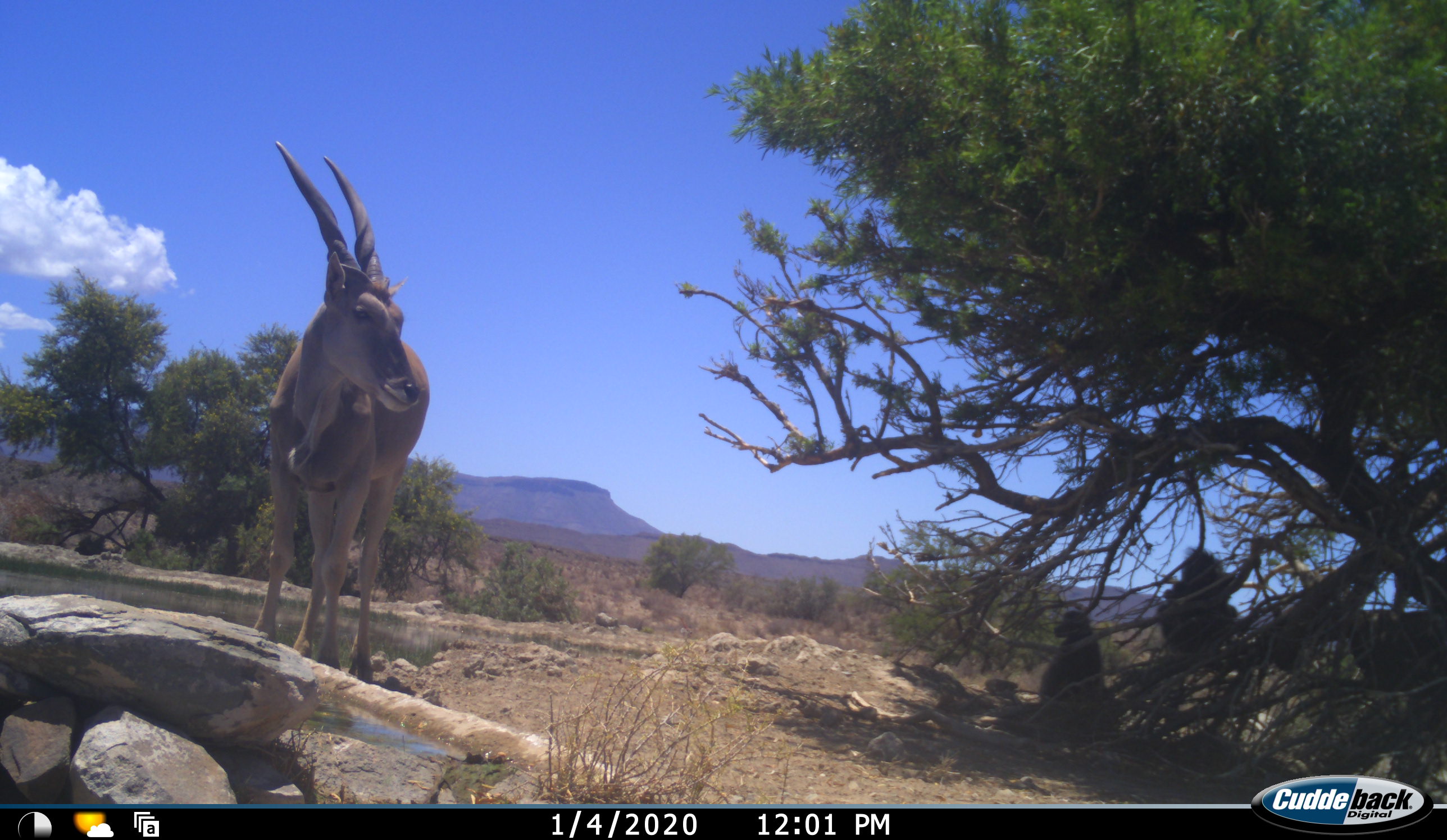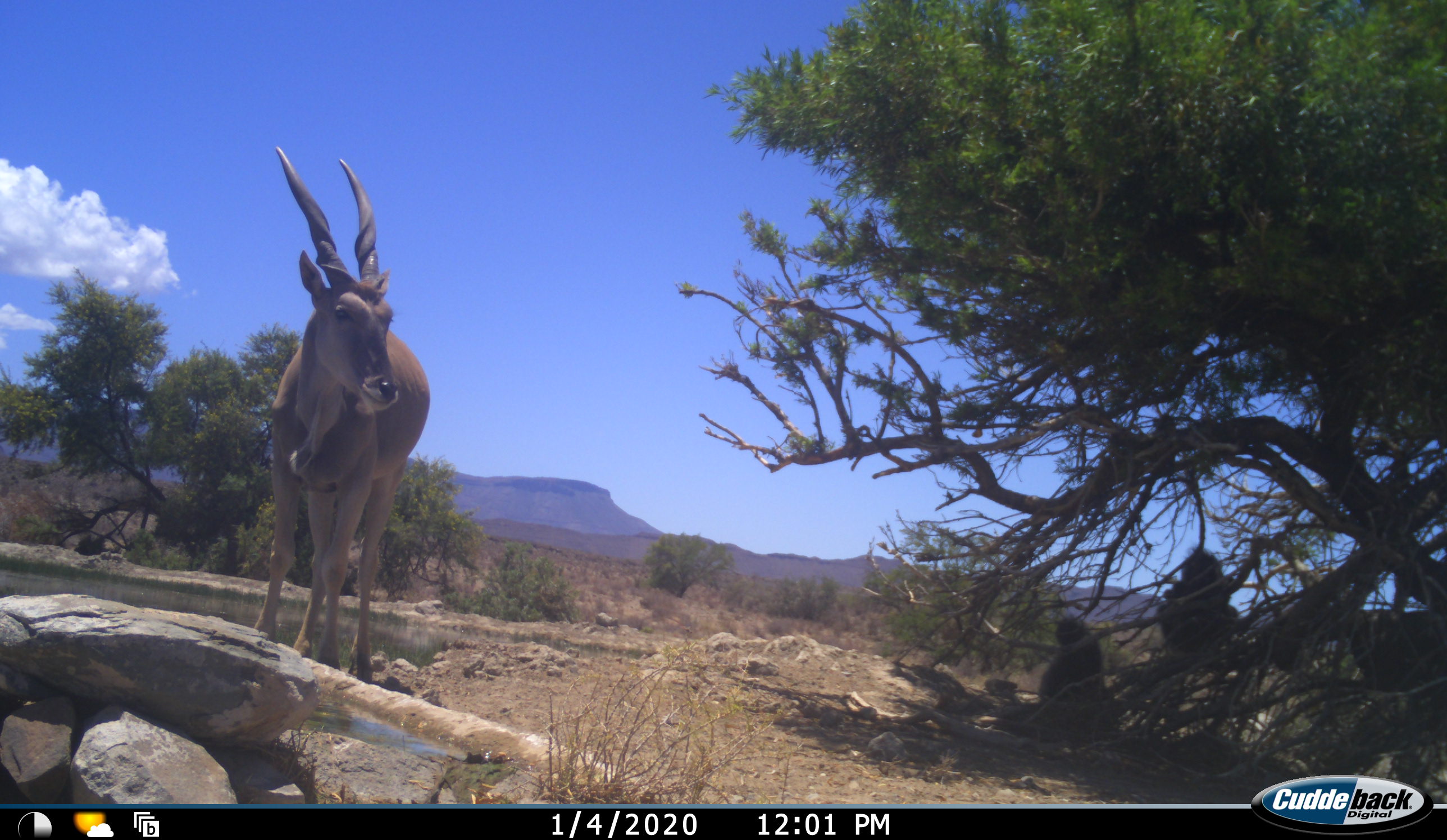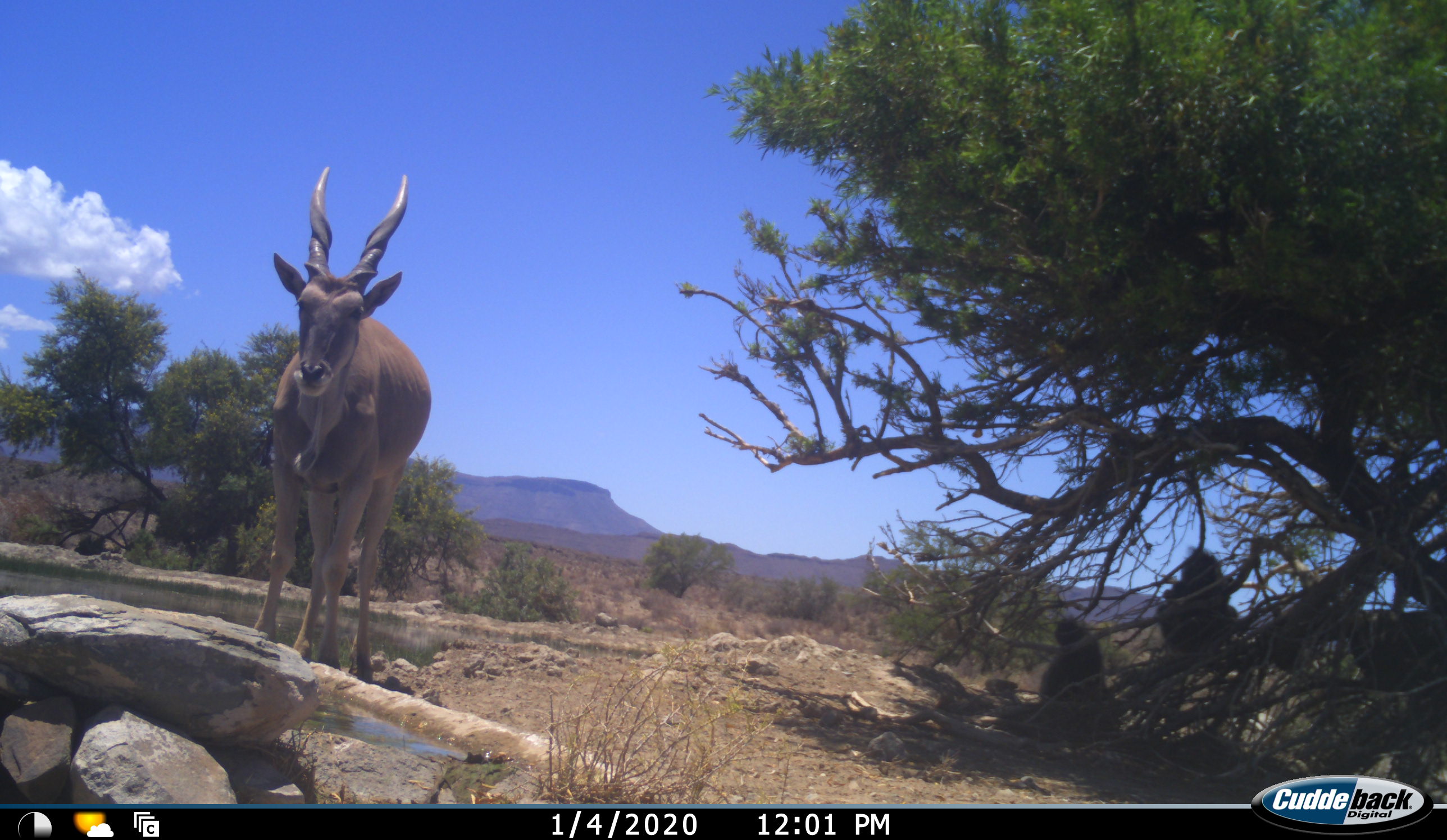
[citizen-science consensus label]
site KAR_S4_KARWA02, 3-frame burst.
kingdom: Animalia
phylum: Chordata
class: Mammalia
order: Primates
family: Cercopithecidae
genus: Papio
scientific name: Papio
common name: baboon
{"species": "baboon (Papio)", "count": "2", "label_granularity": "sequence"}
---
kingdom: Animalia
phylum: Chordata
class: Mammalia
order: Artiodactyla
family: Bovidae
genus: Tragelaphus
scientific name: Tragelaphus oryx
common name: eland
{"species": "eland (Tragelaphus oryx)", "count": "1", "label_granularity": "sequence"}